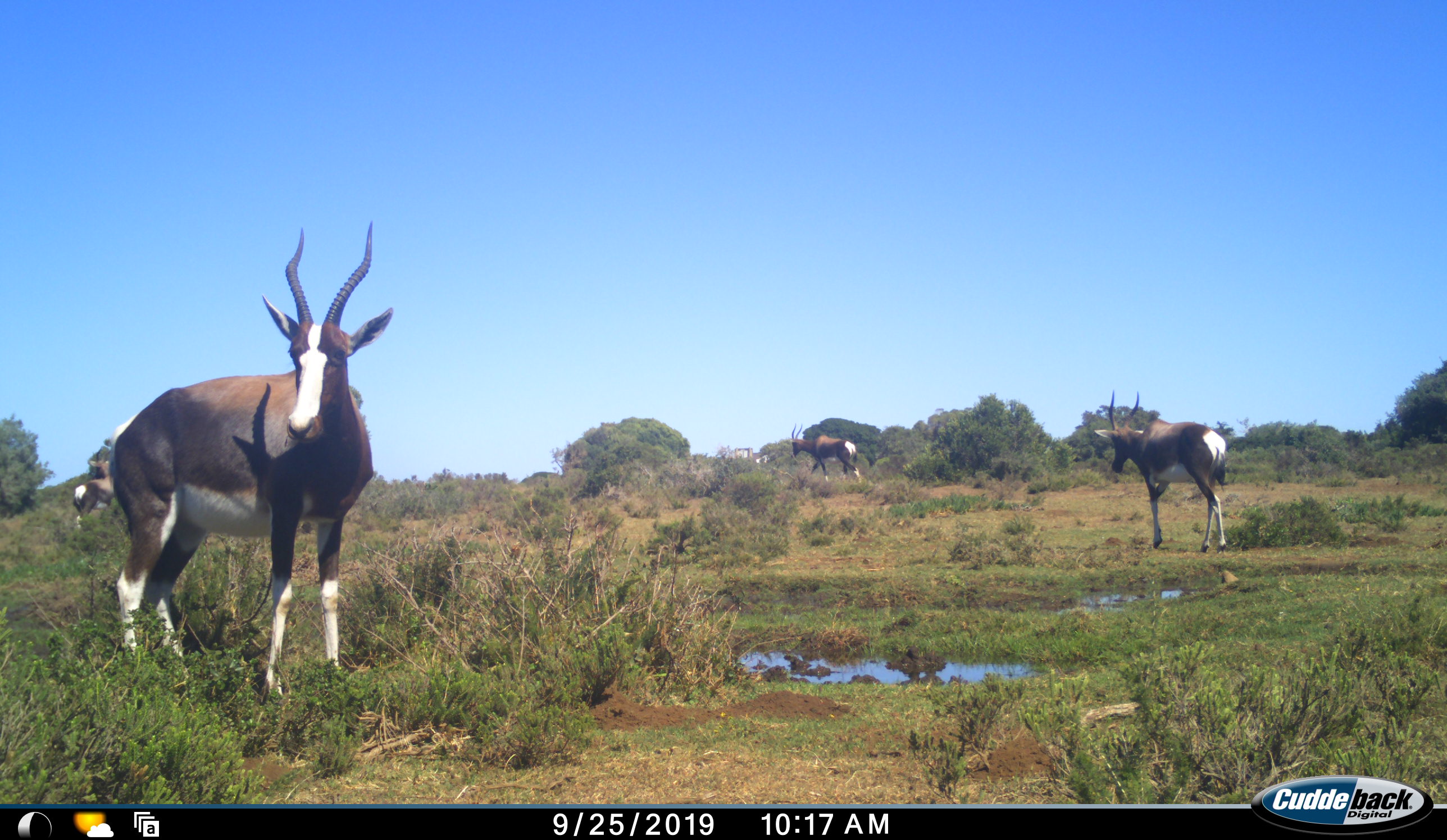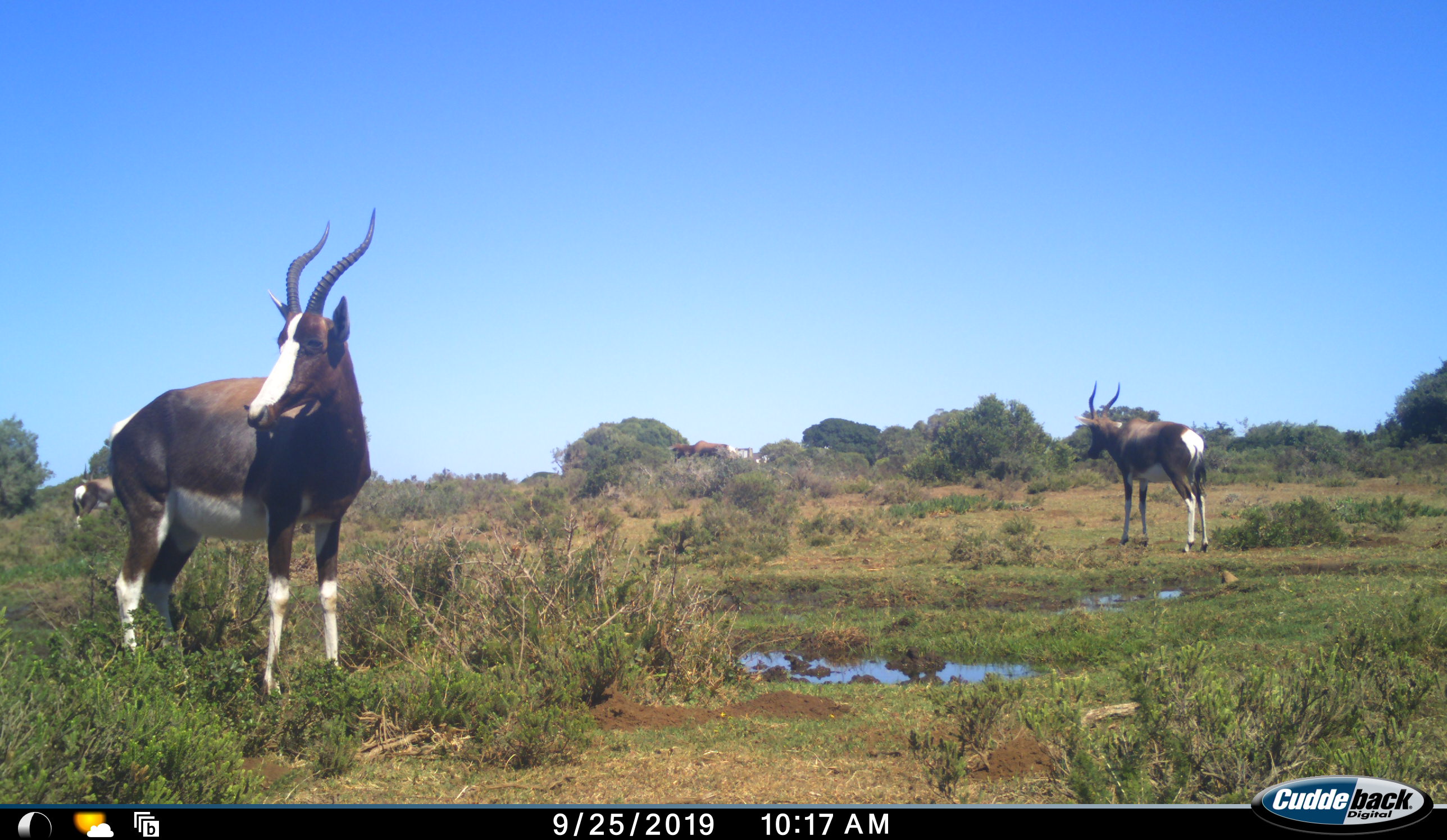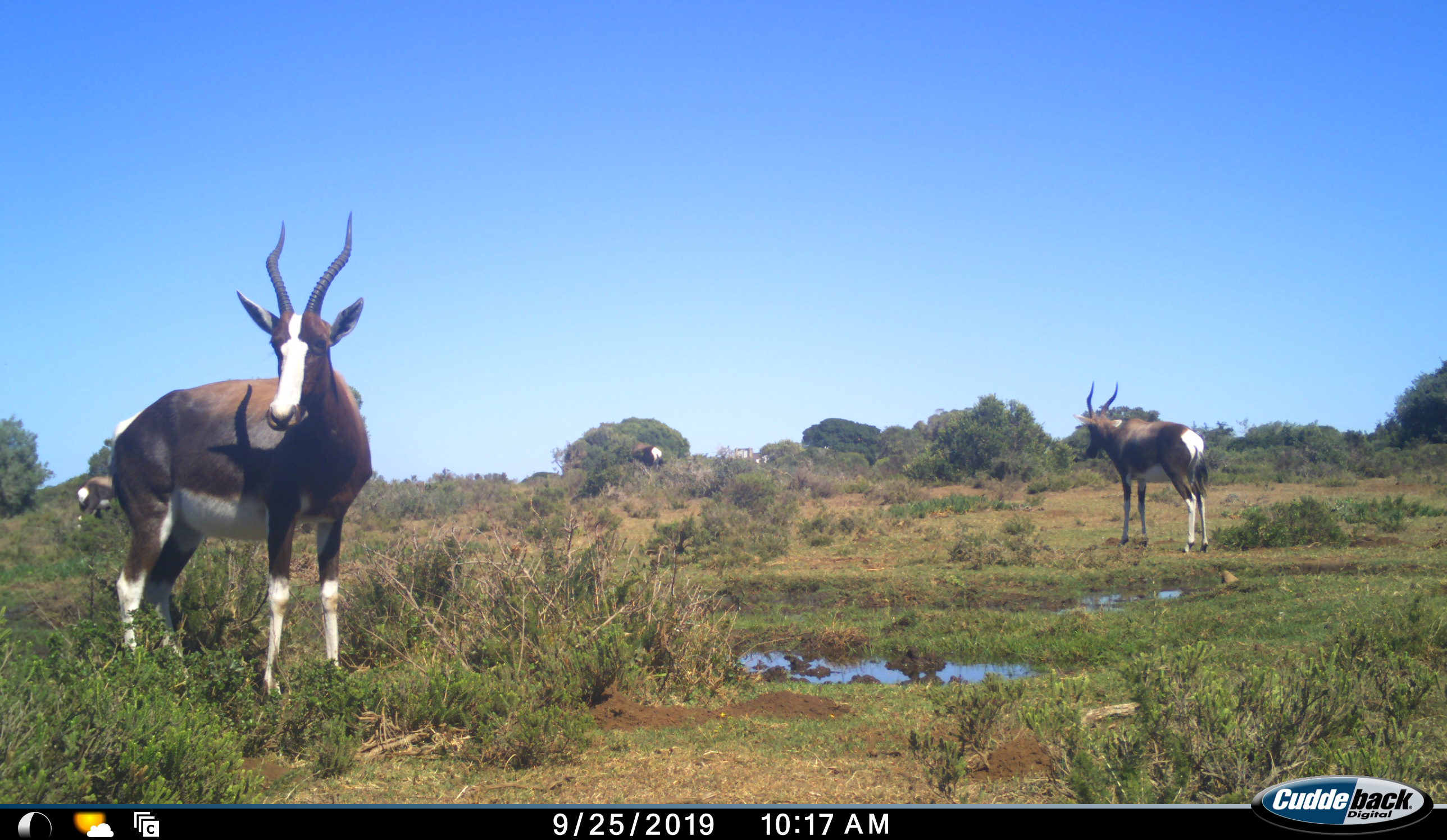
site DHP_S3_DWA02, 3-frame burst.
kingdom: Animalia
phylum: Chordata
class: Mammalia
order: Artiodactyla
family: Bovidae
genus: Damaliscus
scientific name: Damaliscus pygargus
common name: bontebok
Bontebok (Damaliscus pygargus), count 4. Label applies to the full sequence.